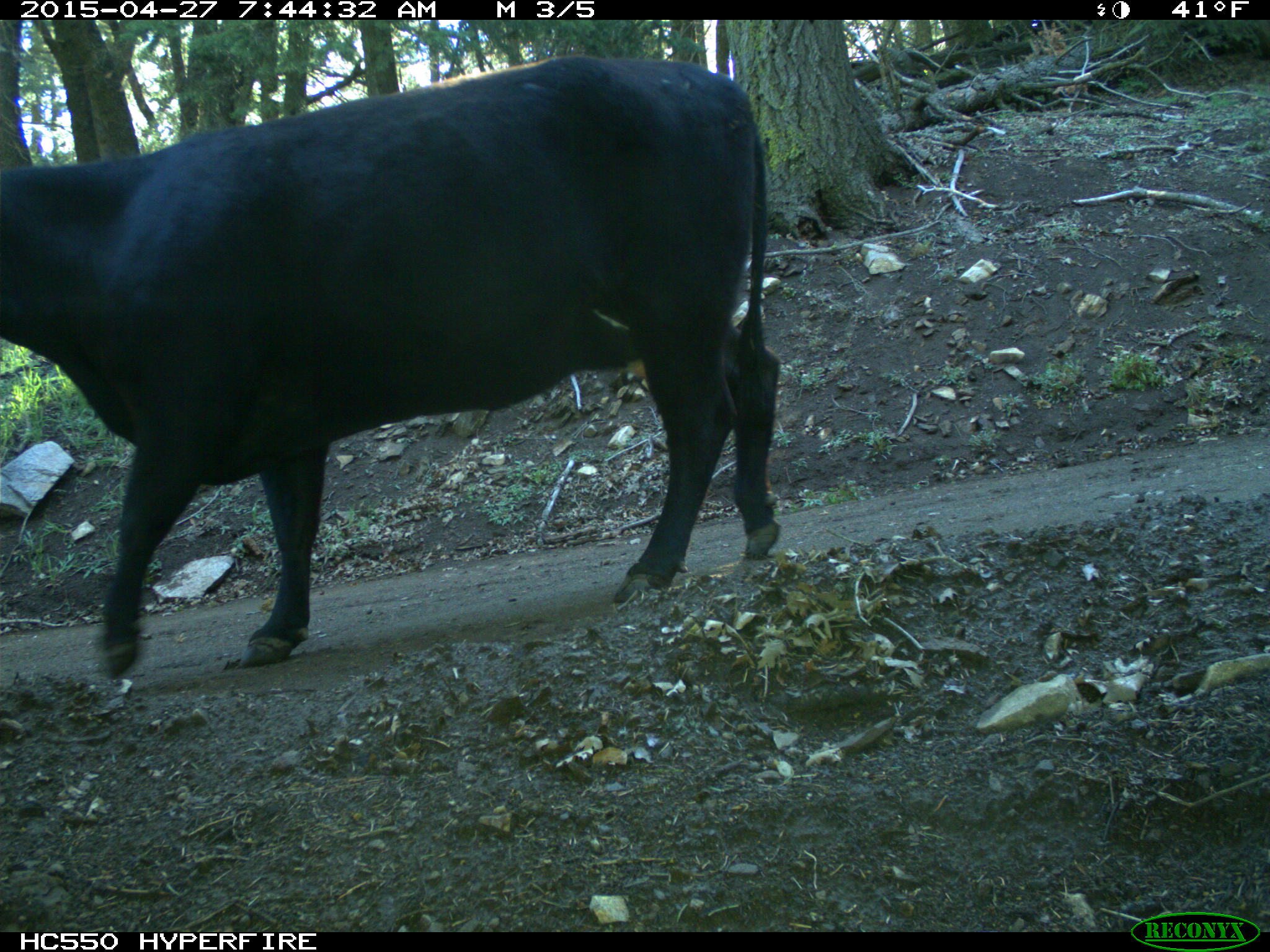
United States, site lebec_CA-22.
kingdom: Animalia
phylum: Chordata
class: Mammalia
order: Artiodactyla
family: Bovidae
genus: Bos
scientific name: Bos taurus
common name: domestic cow